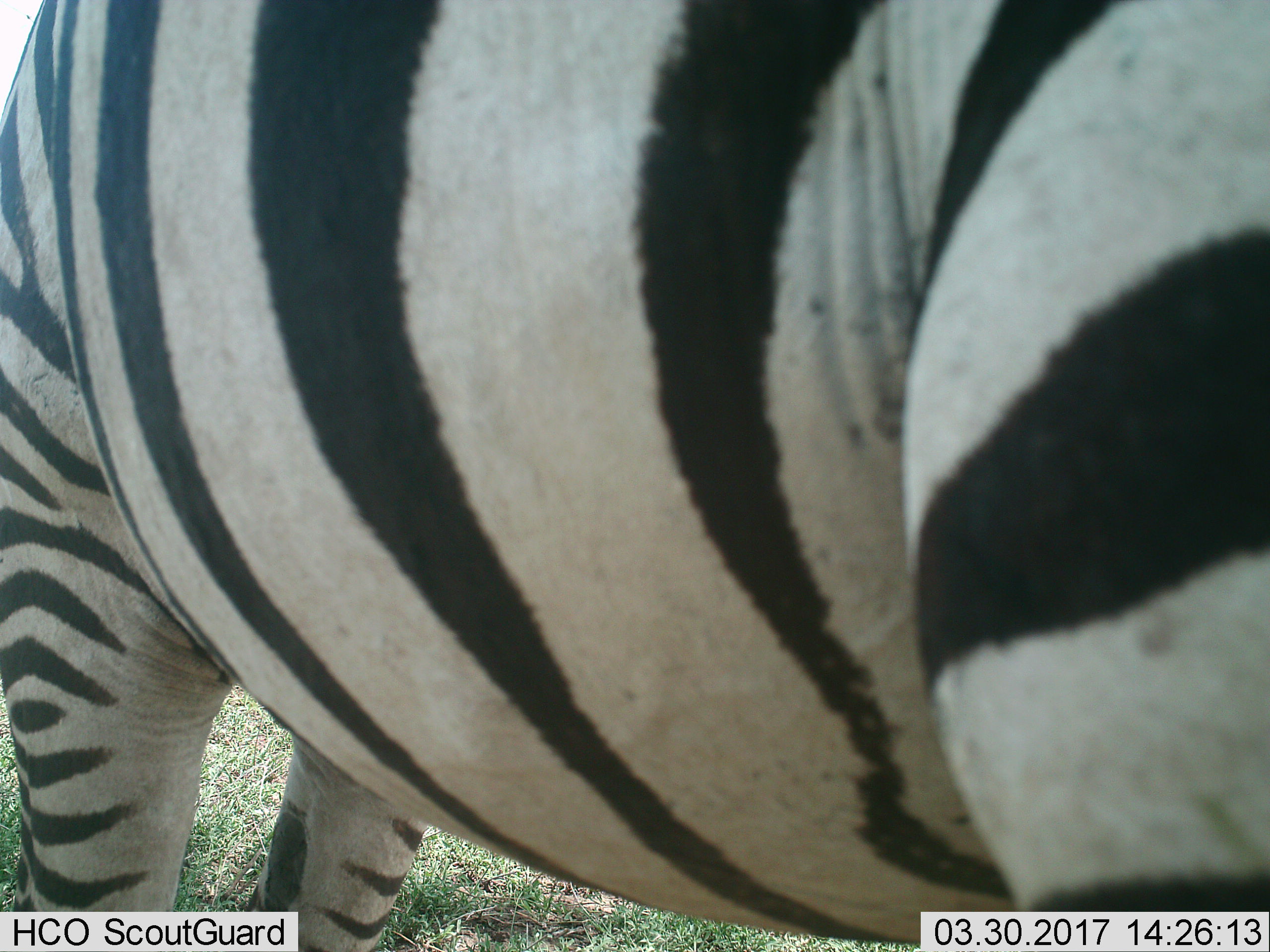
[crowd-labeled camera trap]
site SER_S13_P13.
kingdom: Animalia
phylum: Chordata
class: Mammalia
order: Perissodactyla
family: Equidae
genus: Equus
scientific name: Equus quagga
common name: plains zebra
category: zebraplains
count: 1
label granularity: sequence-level